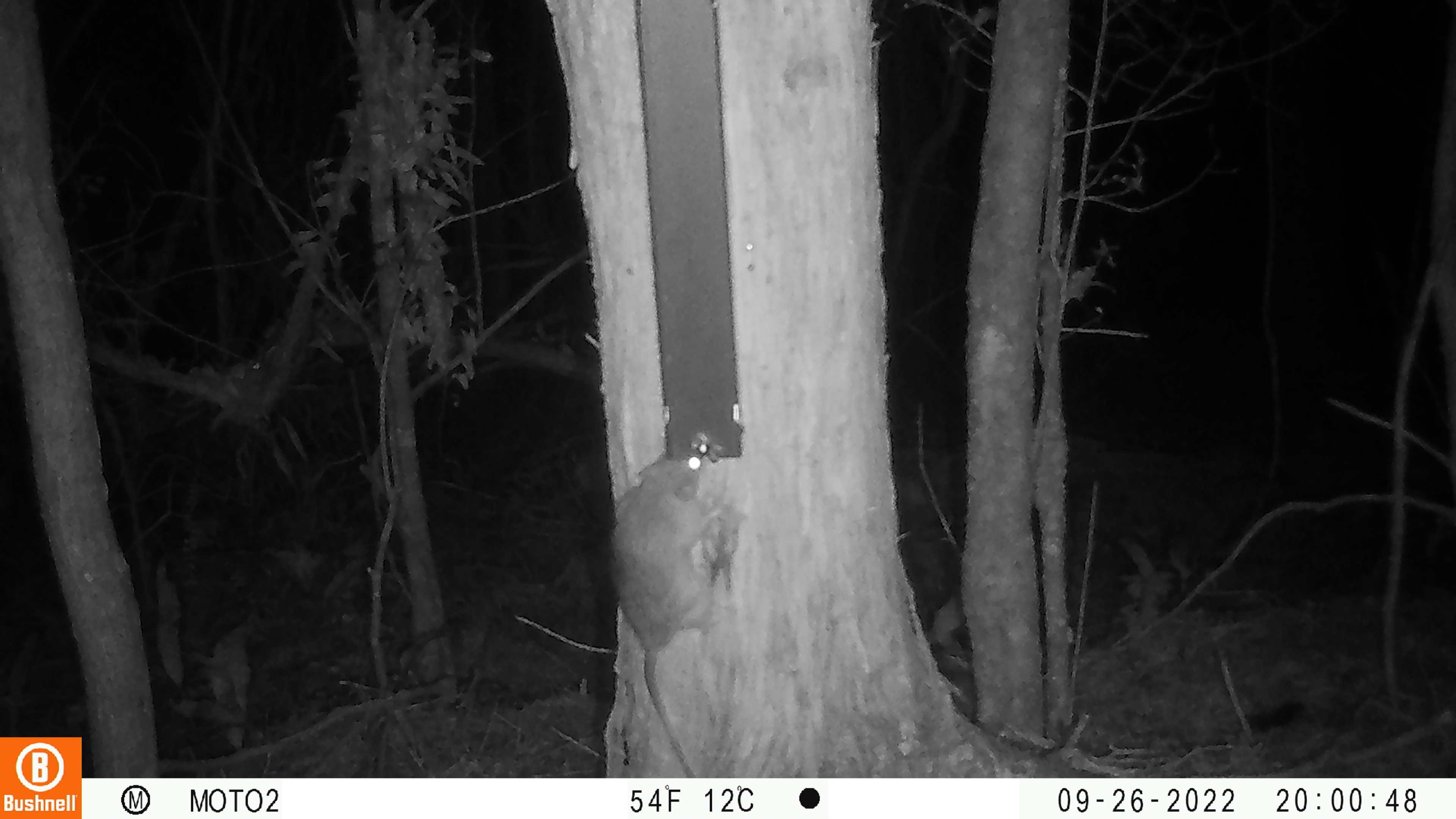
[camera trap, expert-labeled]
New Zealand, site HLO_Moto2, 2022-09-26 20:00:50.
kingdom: Animalia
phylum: Chordata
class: Mammalia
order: Rodentia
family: Muridae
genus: Rattus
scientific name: Rattus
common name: rat